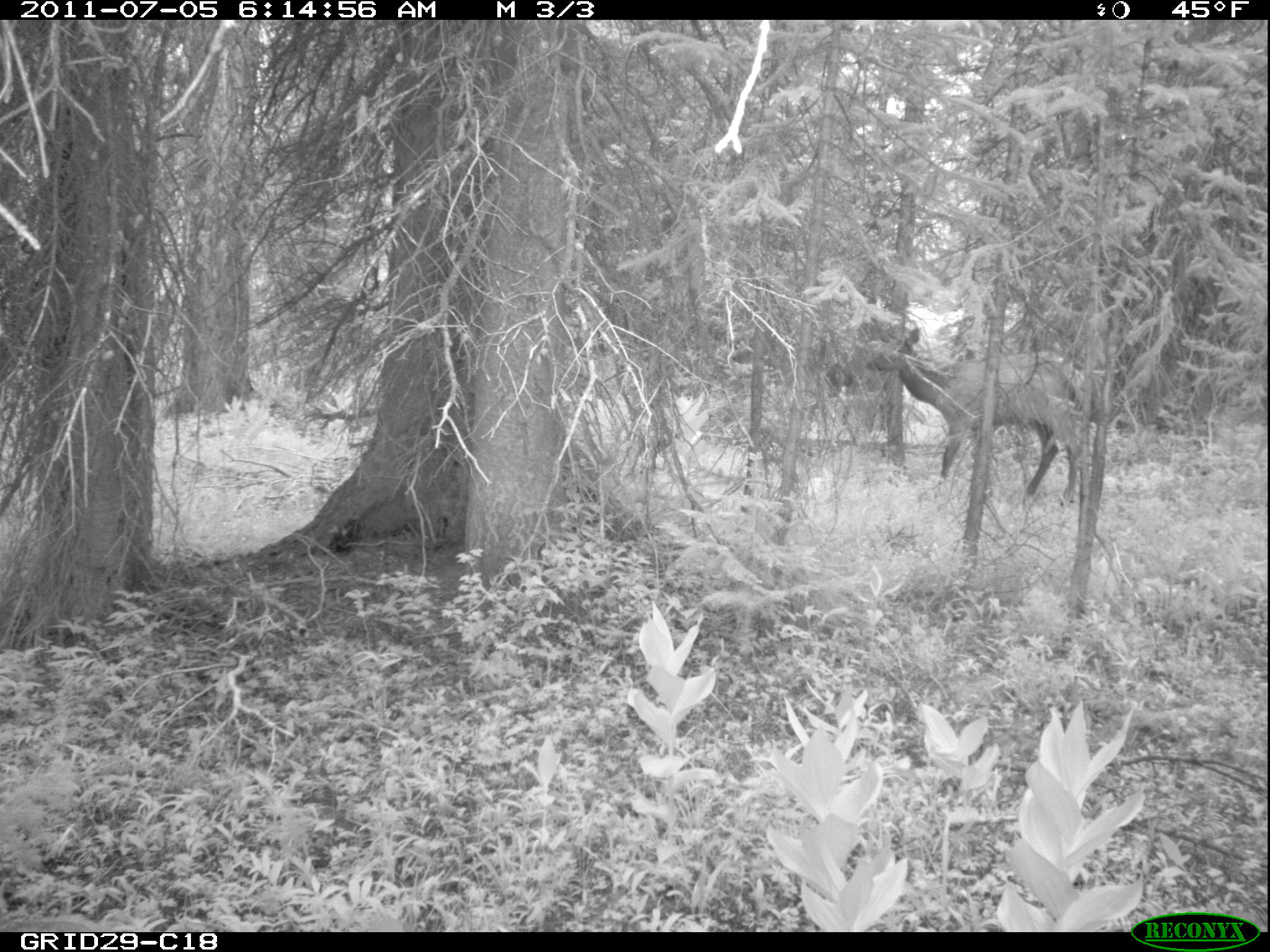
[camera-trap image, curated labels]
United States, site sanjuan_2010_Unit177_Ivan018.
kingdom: Animalia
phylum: Chordata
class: Mammalia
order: Artiodactyla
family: Cervidae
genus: Cervus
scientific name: Cervus elaphus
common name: red deer